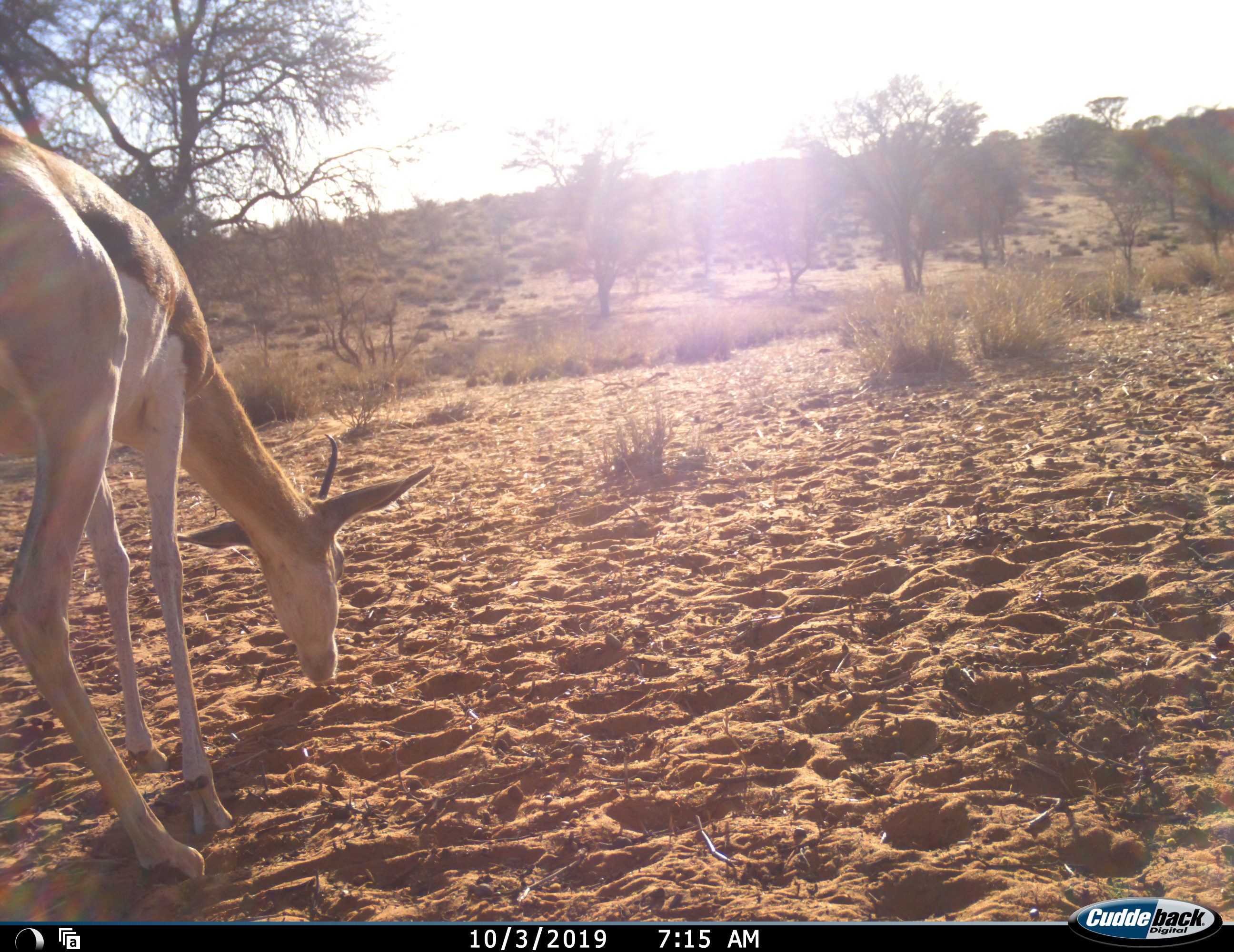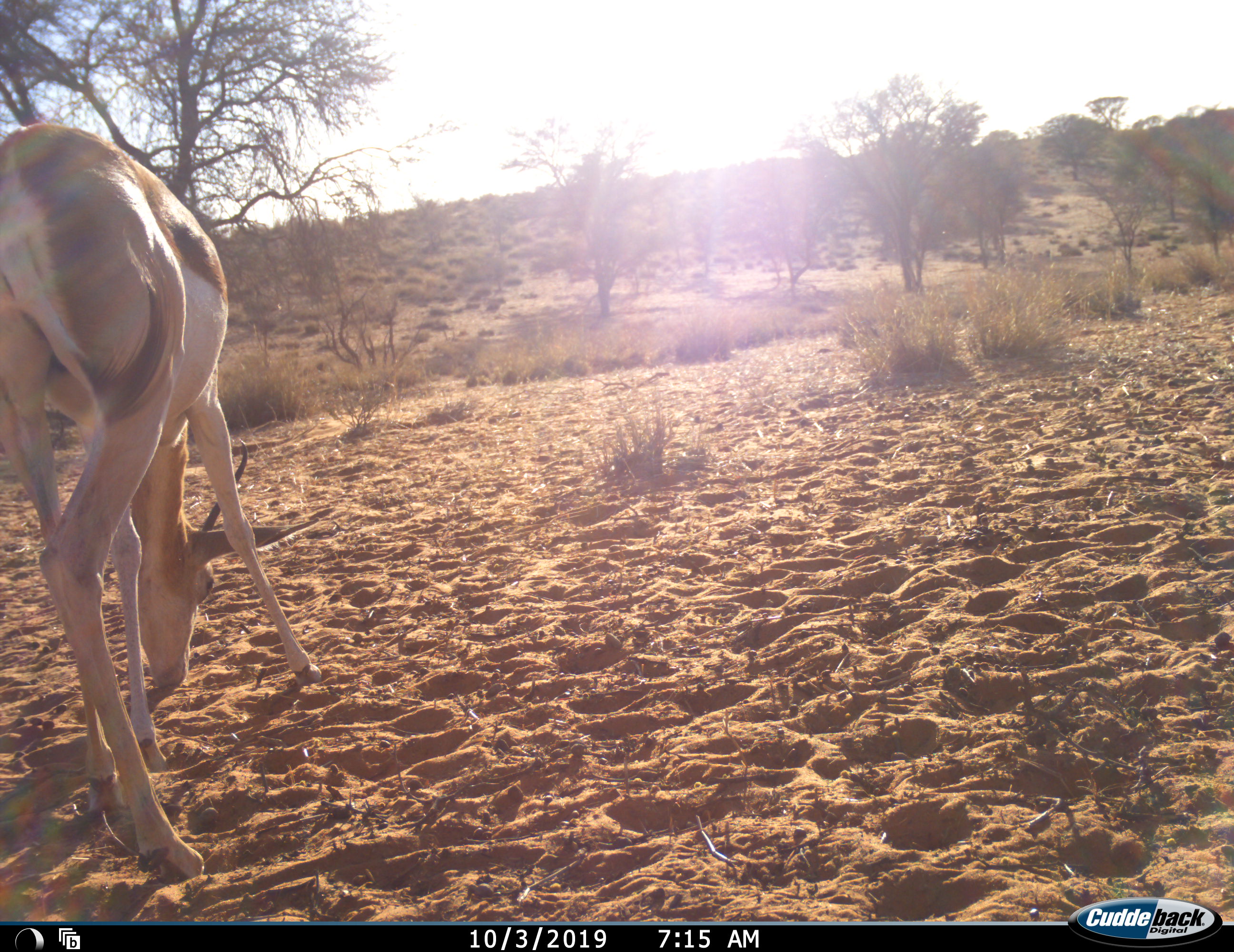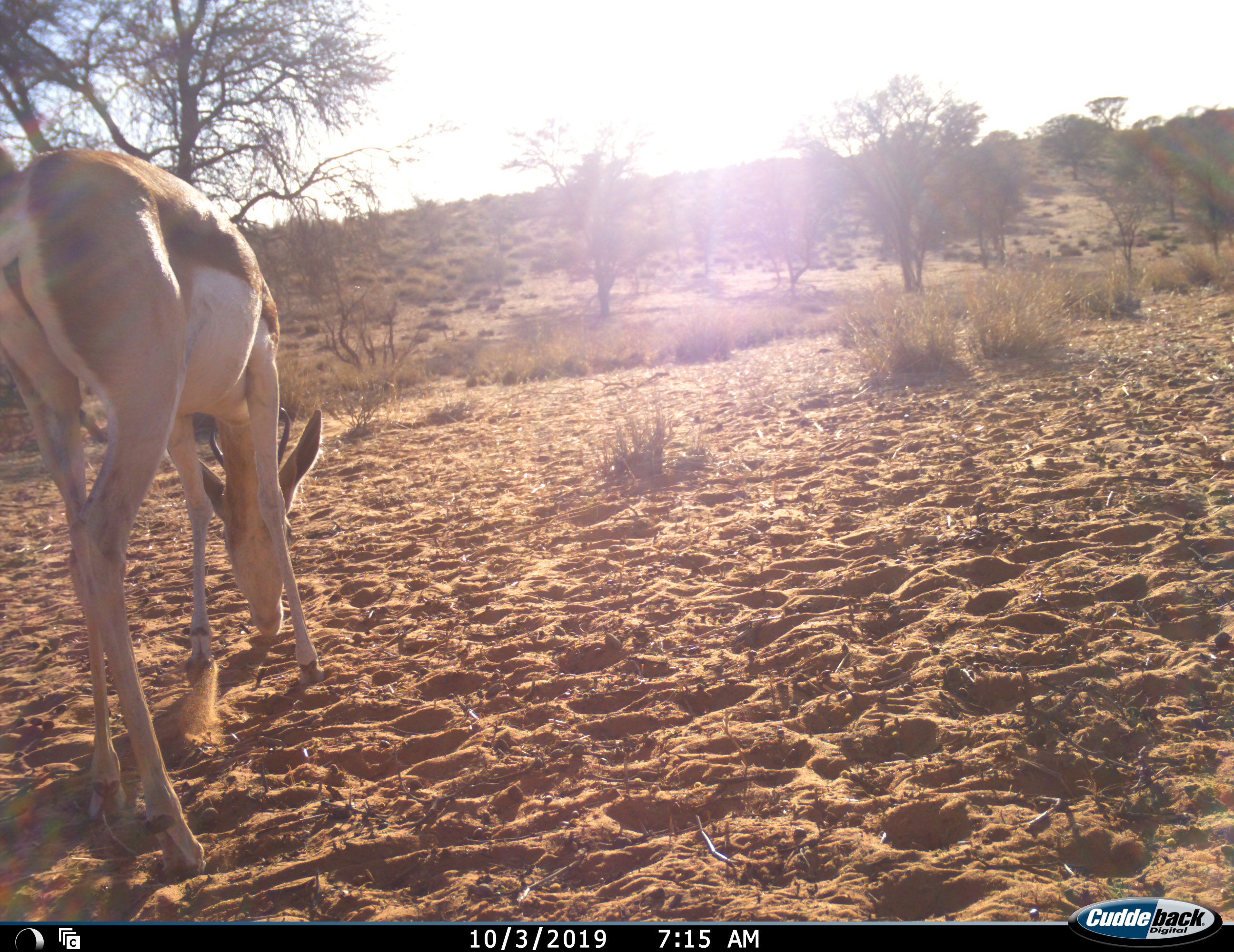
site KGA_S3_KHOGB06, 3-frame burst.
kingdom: Animalia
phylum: Chordata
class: Mammalia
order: Artiodactyla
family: Bovidae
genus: Antidorcas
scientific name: Antidorcas marsupialis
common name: springbok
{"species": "springbok (Antidorcas marsupialis)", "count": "1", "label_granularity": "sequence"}